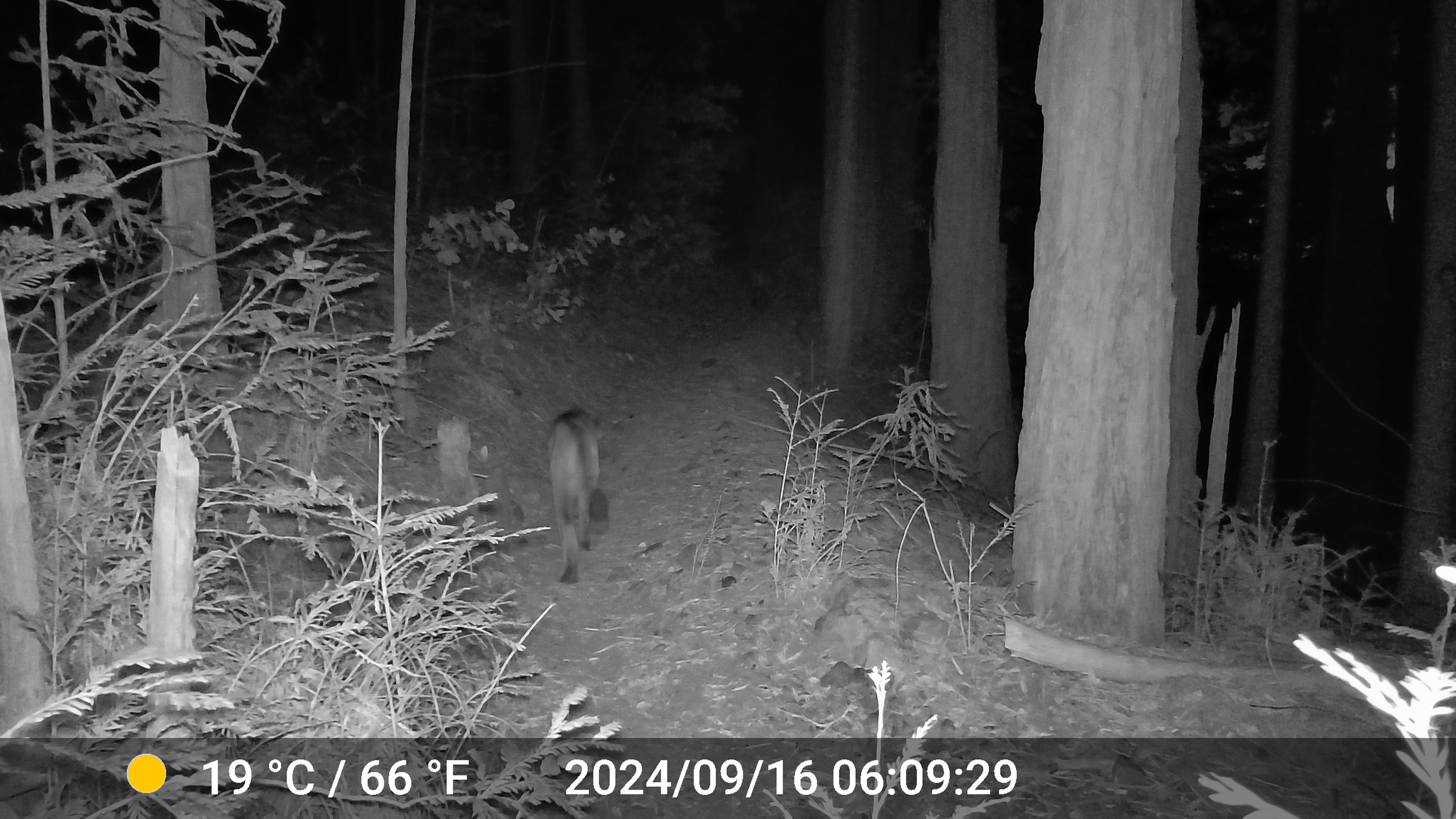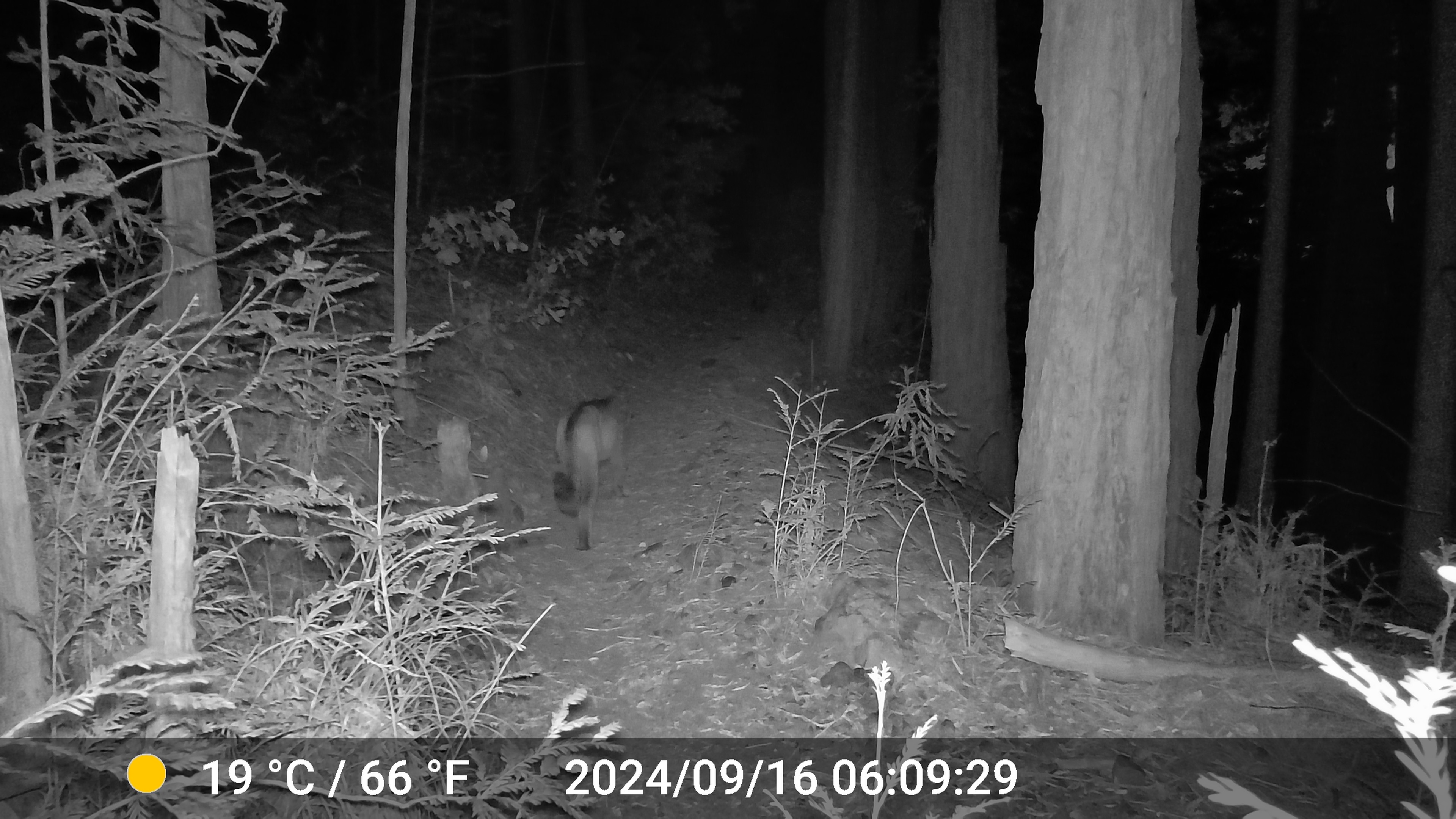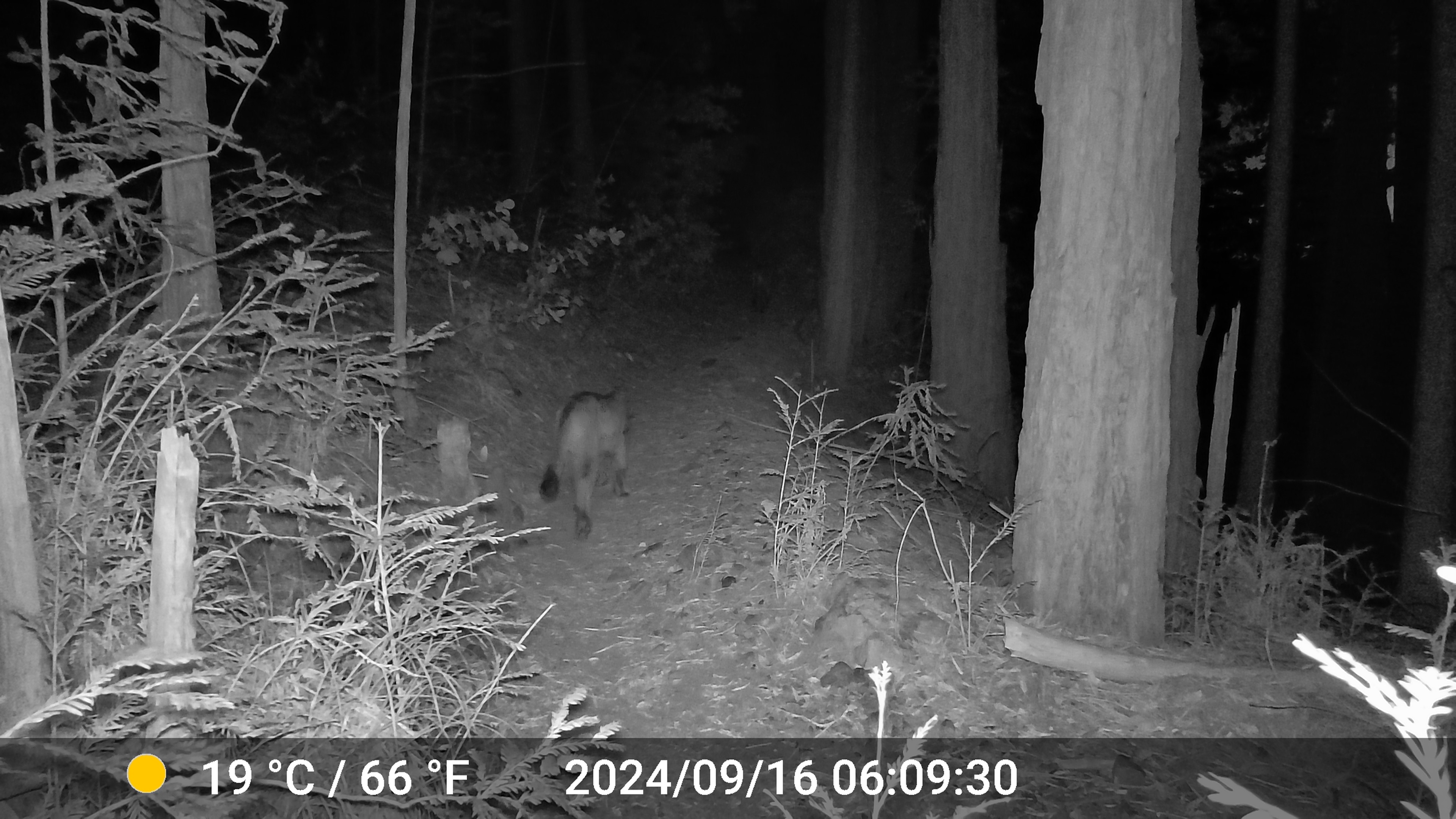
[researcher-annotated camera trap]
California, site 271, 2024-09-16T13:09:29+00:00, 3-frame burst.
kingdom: Animalia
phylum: Chordata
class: Mammalia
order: Carnivora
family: Felidae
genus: Puma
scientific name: Puma concolor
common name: puma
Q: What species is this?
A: Puma (Puma concolor).